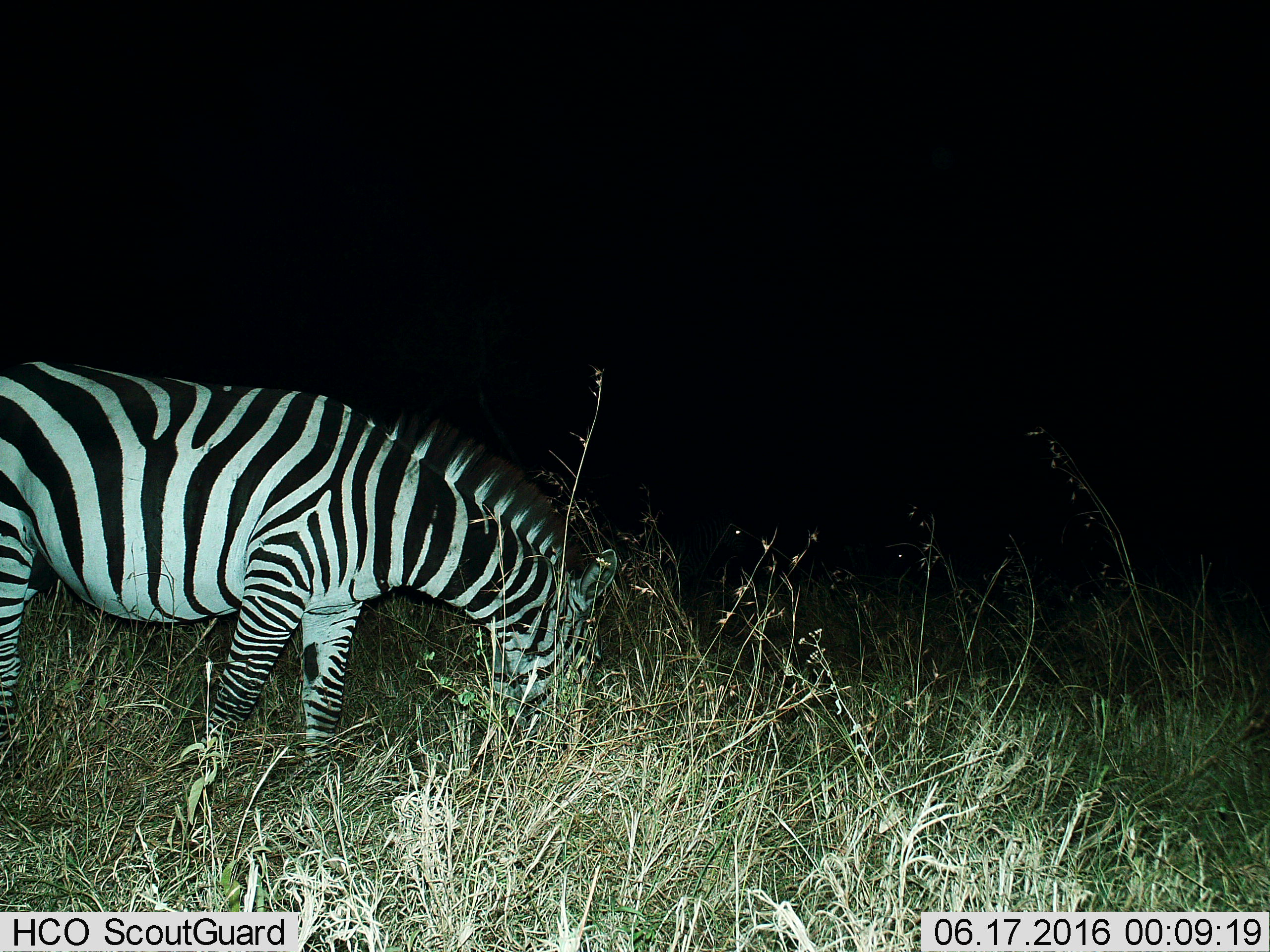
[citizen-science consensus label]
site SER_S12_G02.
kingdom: Animalia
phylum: Chordata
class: Mammalia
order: Perissodactyla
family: Equidae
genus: Equus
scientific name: Equus quagga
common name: plains zebra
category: zebraplains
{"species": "zebraplains (plains zebra) (Equus quagga)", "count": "1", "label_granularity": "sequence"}